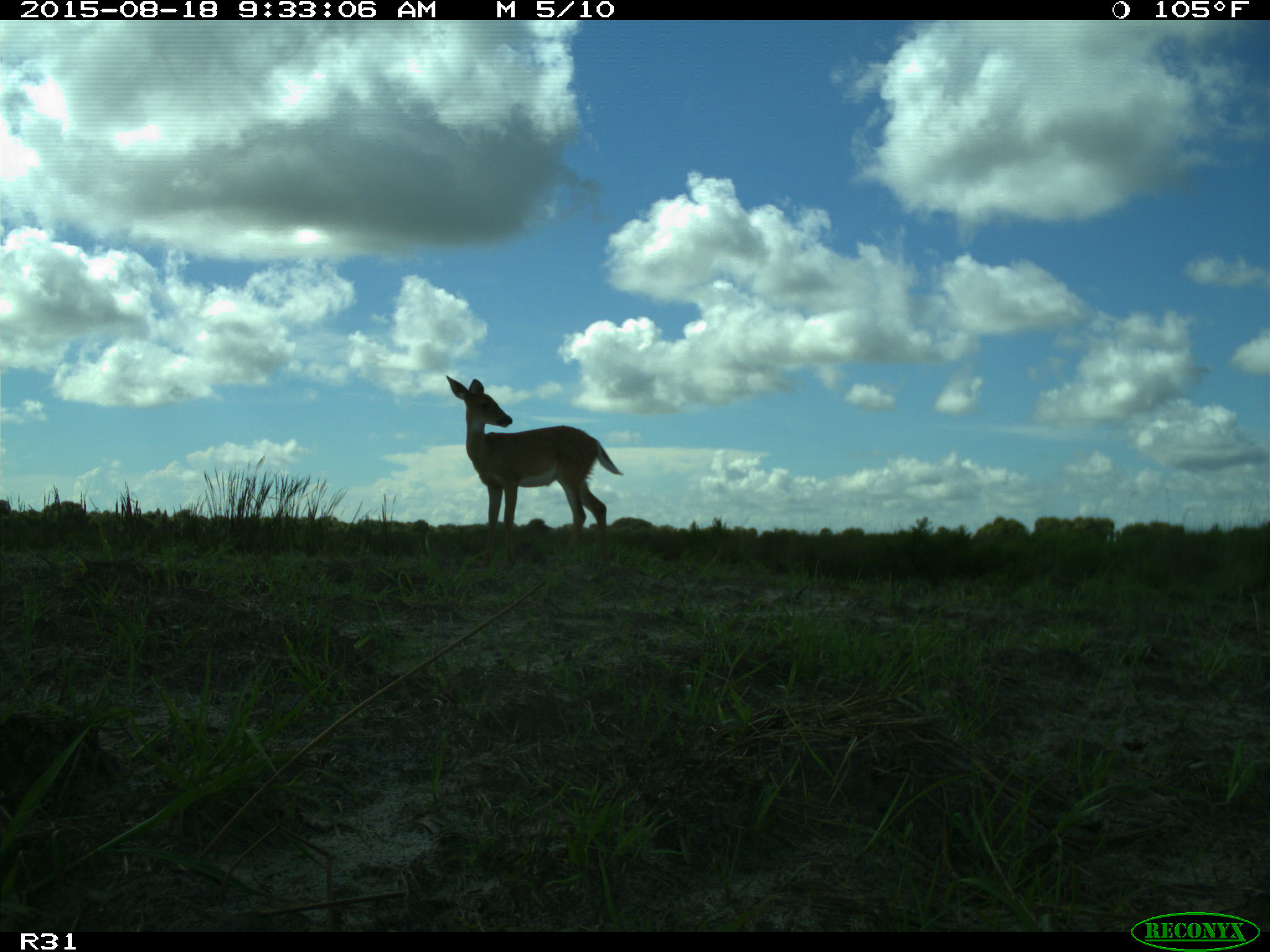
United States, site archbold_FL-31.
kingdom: Animalia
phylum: Chordata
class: Mammalia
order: Artiodactyla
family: Cervidae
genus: Odocoileus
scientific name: Odocoileus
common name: deer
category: unidentified deer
Unidentified deer (deer) (Odocoileus).